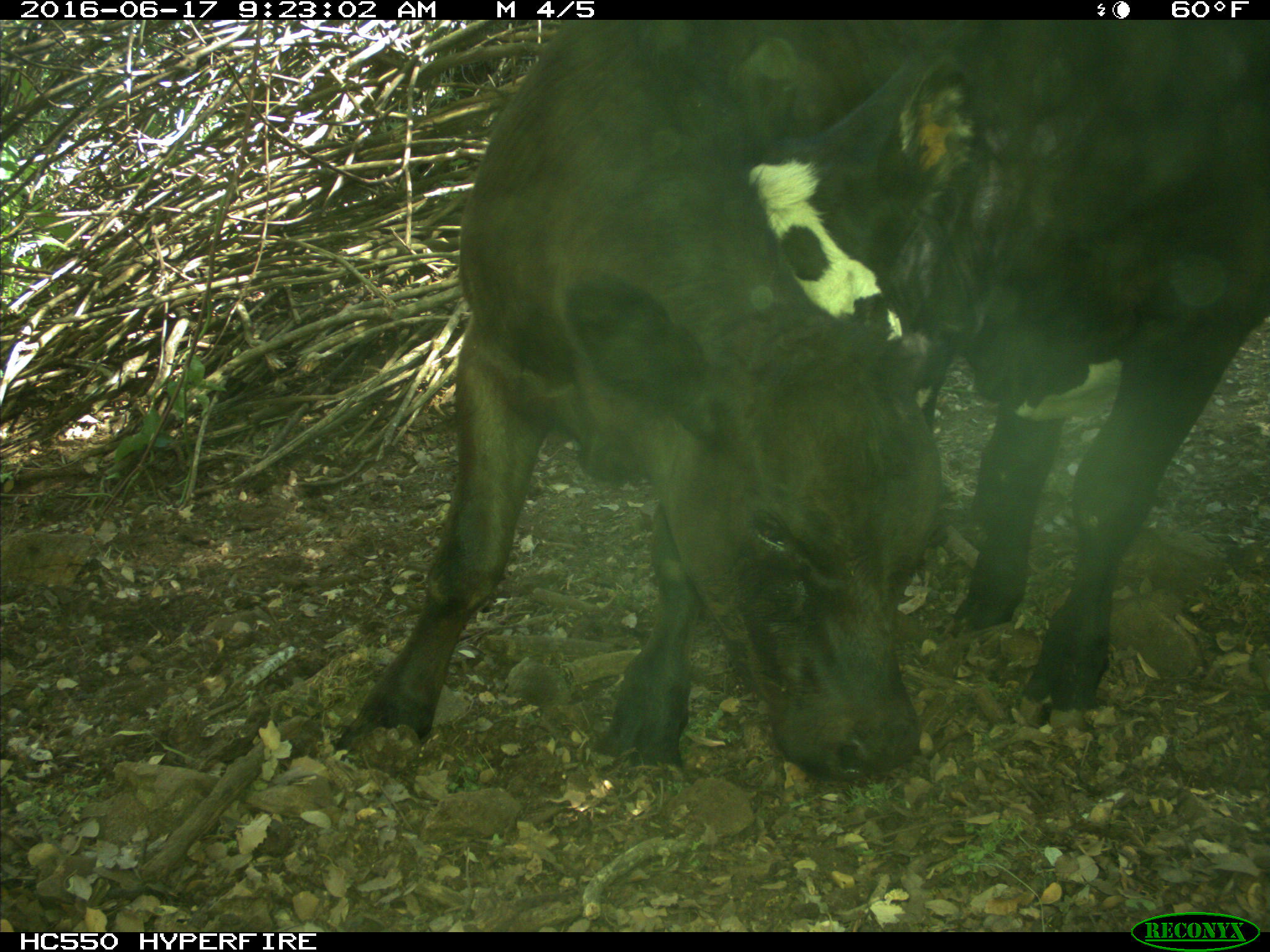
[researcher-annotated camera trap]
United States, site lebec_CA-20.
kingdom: Animalia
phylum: Chordata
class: Mammalia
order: Artiodactyla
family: Bovidae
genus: Bos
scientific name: Bos taurus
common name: domestic cow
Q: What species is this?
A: Bos taurus (domestic cow).